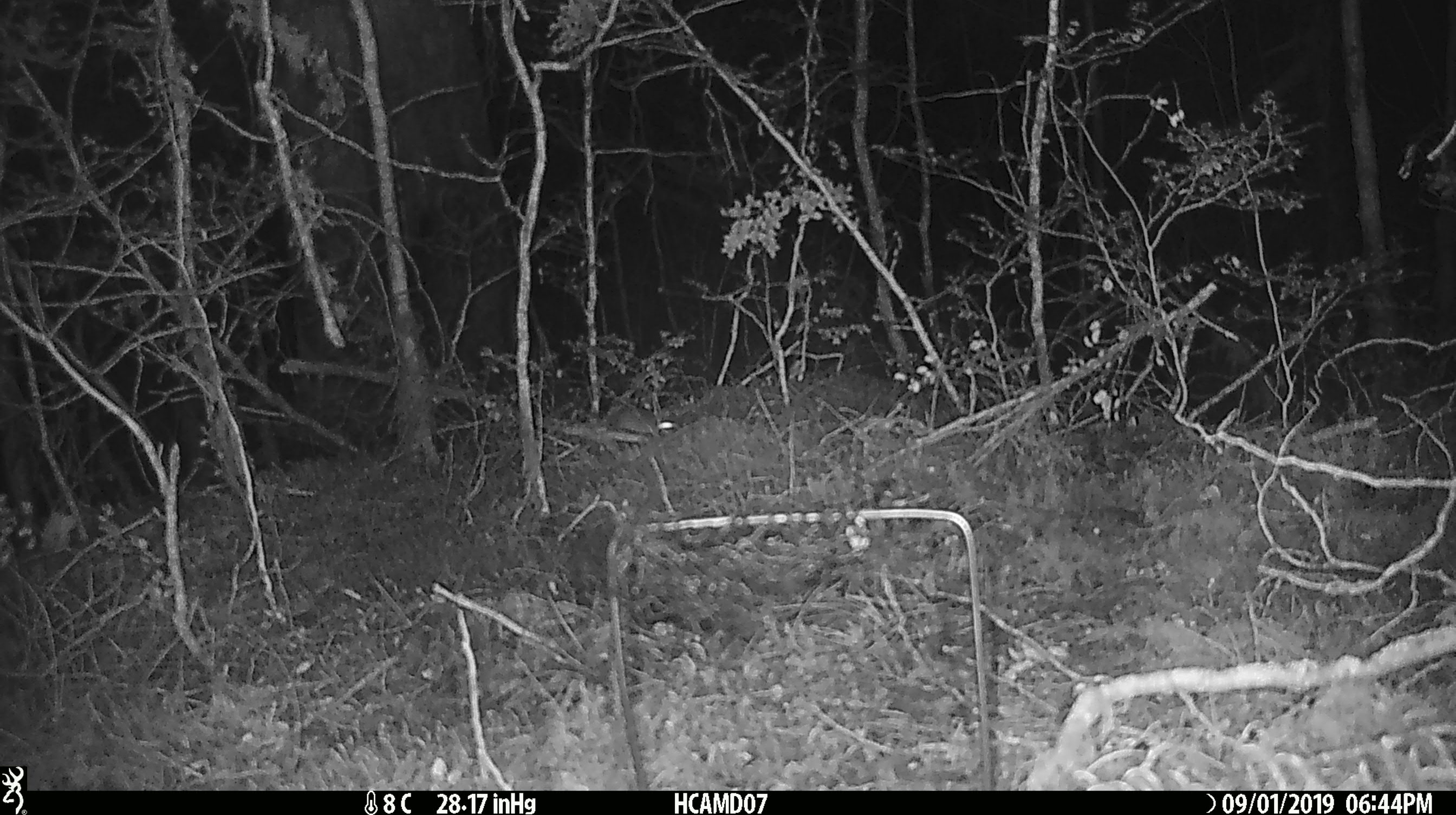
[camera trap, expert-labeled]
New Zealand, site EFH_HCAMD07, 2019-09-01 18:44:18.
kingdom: Animalia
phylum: Chordata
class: Mammalia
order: Rodentia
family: Muridae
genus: Mus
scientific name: Mus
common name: mouse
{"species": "mouse (Mus)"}